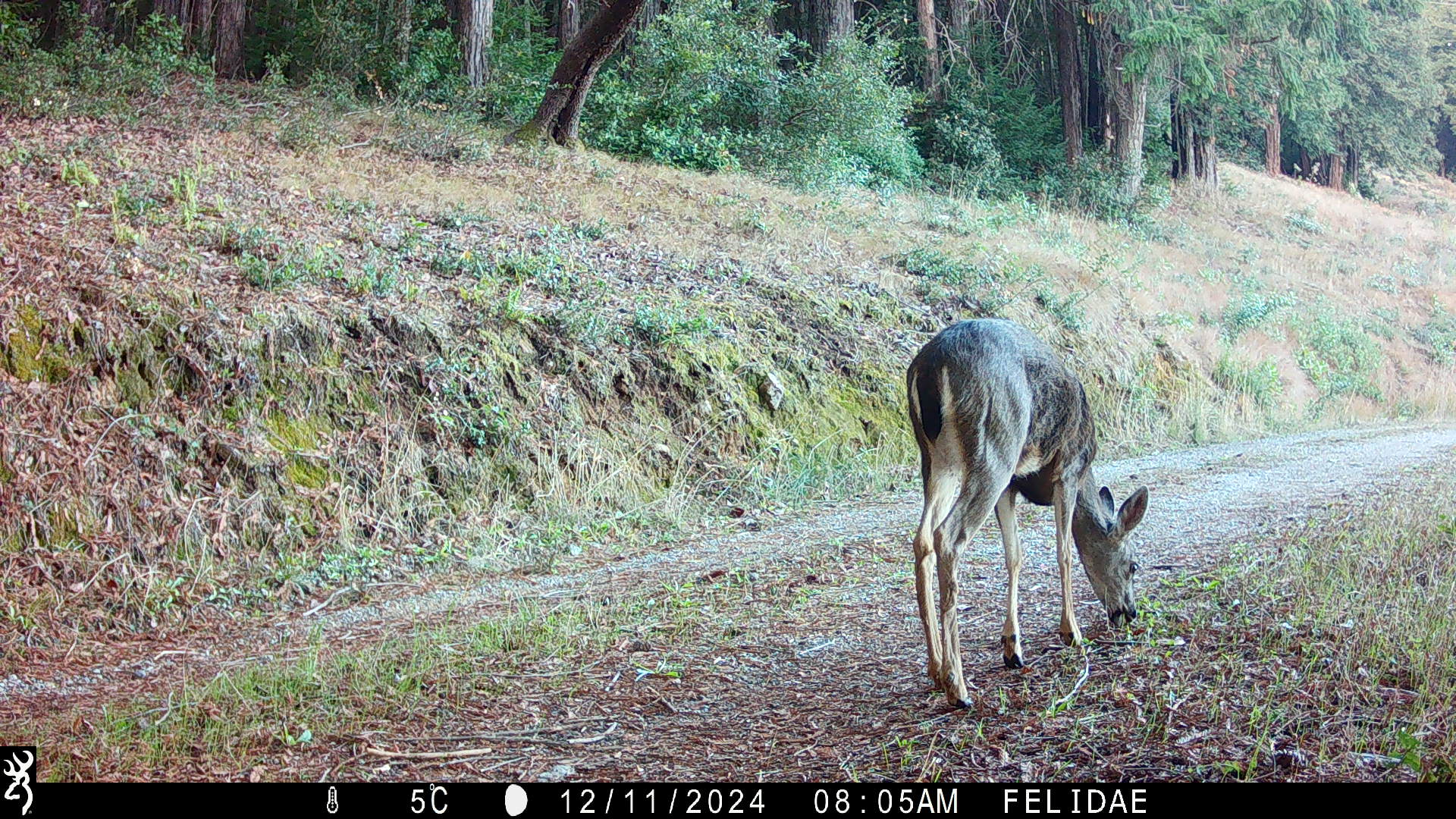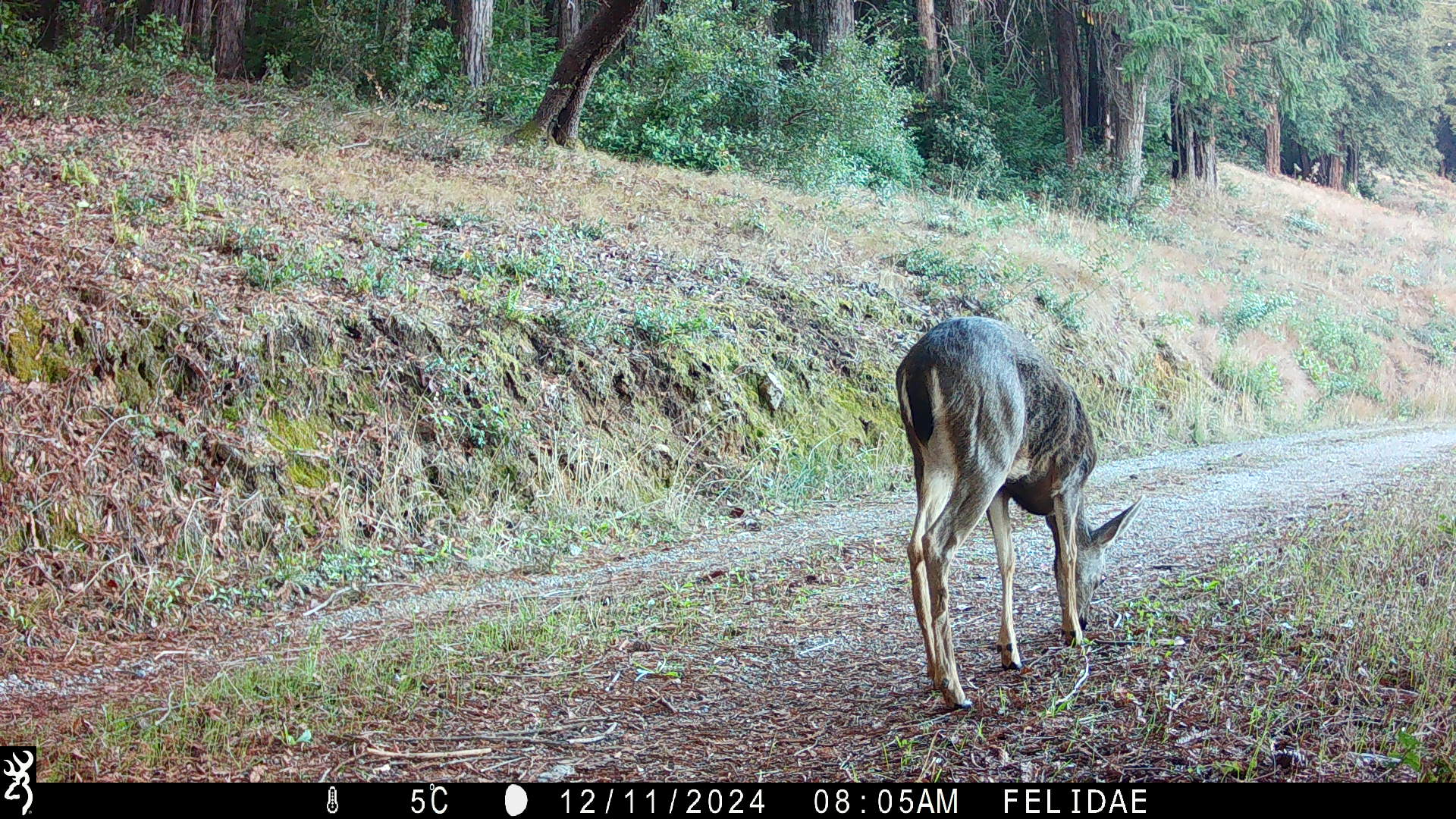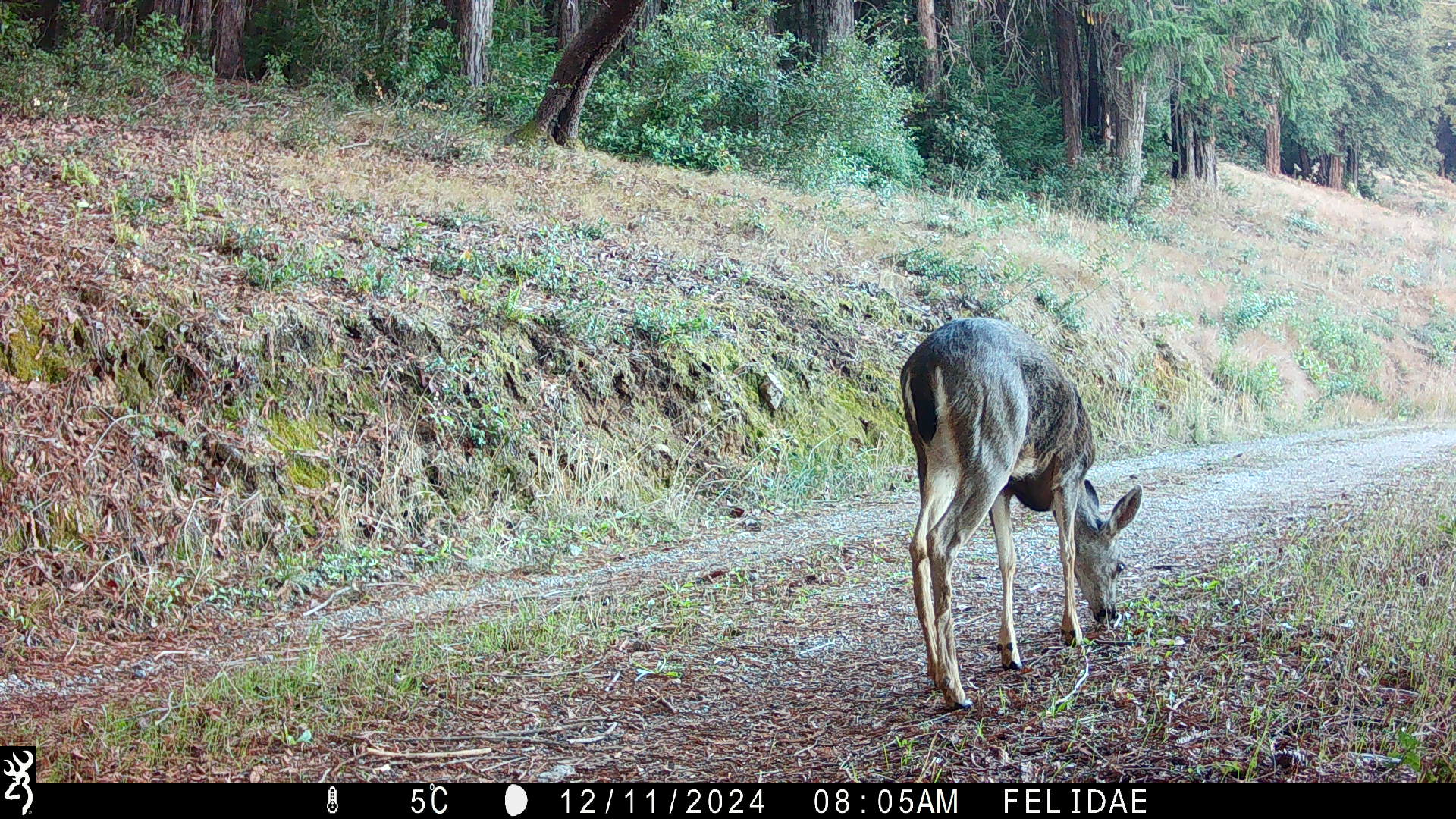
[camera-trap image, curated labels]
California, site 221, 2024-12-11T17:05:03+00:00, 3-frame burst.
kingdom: Animalia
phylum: Chordata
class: Mammalia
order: Artiodactyla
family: Cervidae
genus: Odocoileus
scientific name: Odocoileus hemionus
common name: mule deer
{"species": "mule deer (Odocoileus hemionus)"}